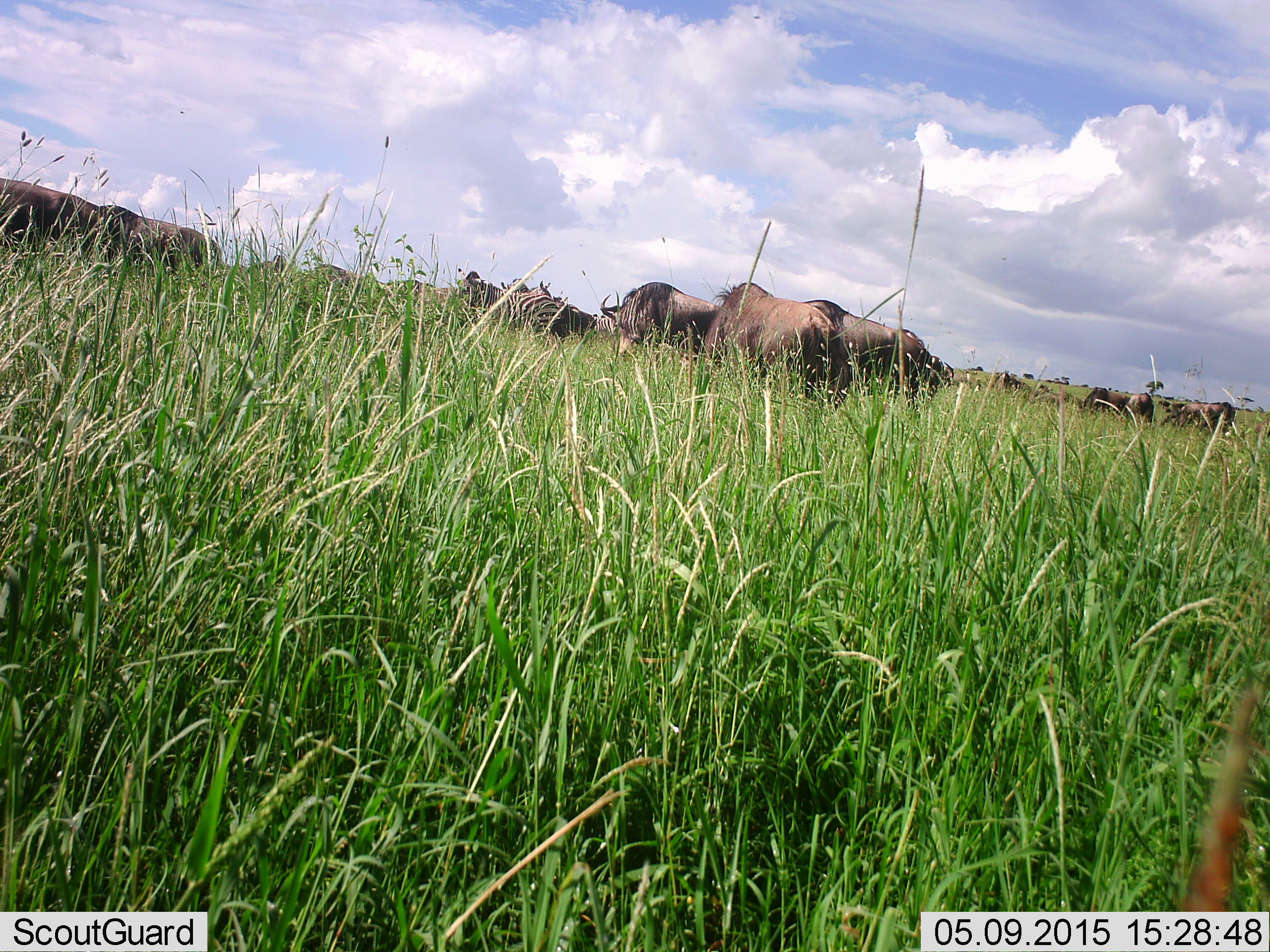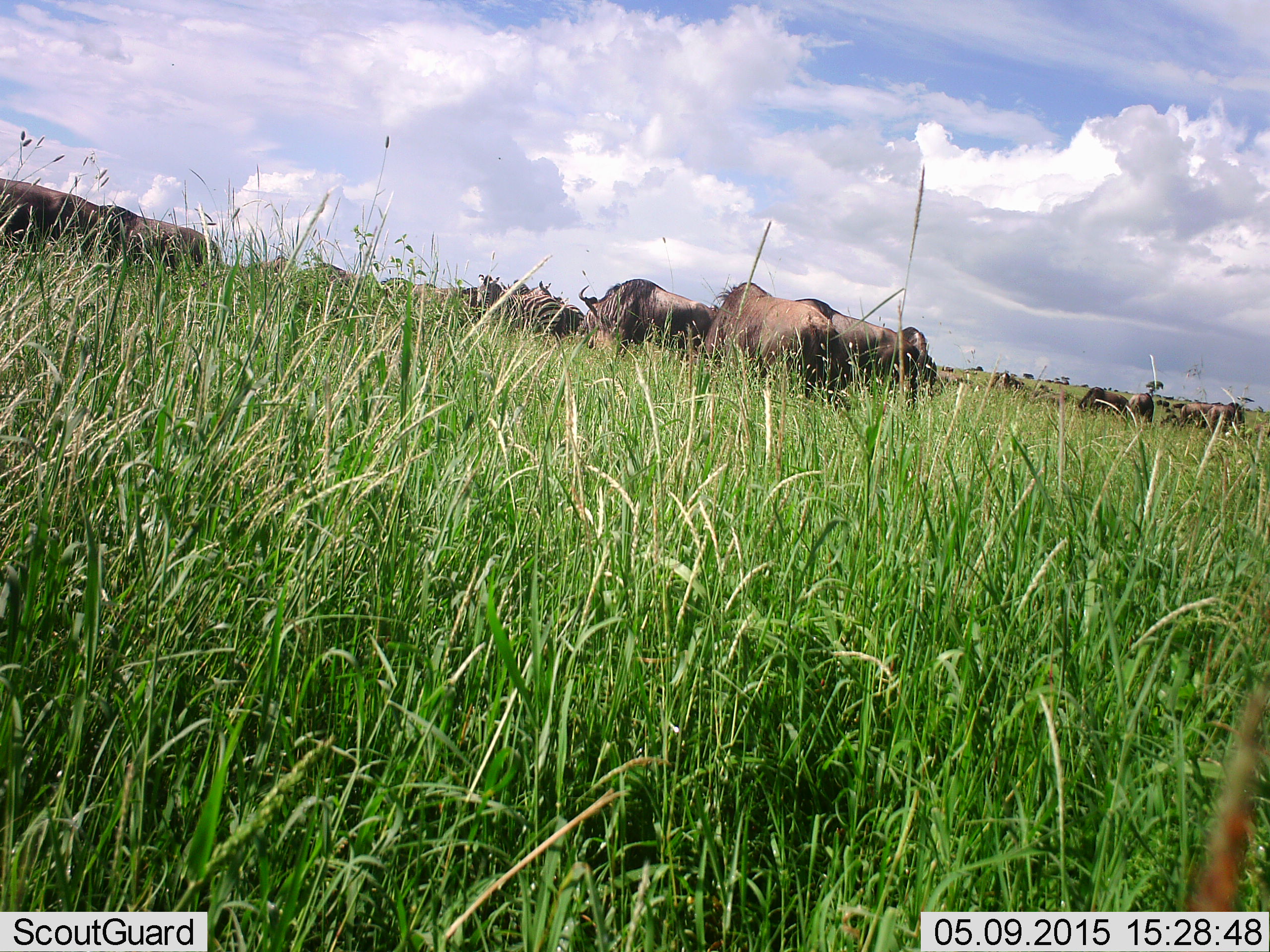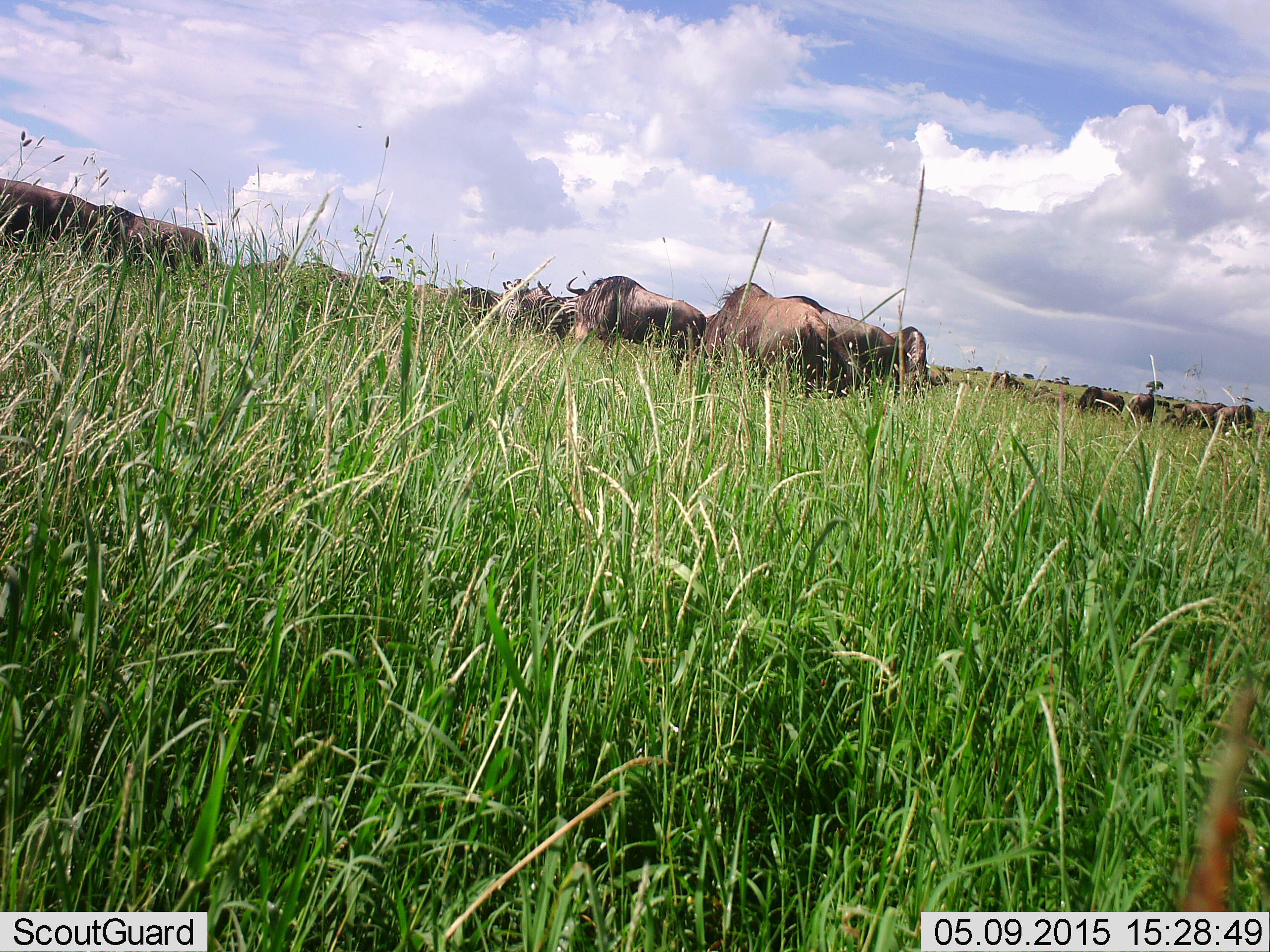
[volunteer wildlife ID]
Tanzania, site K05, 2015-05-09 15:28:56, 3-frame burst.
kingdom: Animalia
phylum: Chordata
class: Mammalia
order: Artiodactyla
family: Bovidae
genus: Connochaetes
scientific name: Connochaetes taurinus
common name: blue wildebeest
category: wildebeest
Wildebeest (blue wildebeest) (Connochaetes taurinus), count 11-50. Behavior (volunteer vote fractions): standing 73%, resting 13%, moving 47%, interacting 13%. Young present (vote fraction): 7%. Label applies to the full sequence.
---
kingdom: Animalia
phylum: Chordata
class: Mammalia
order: Perissodactyla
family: Equidae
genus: Equus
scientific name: Equus quagga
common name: plains zebra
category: zebra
Zebra (plains zebra) (Equus quagga), count 2. Behavior (volunteer vote fractions): standing 73%, resting 0%, moving 27%, interacting 18%. Young present (vote fraction): 0%. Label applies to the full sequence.